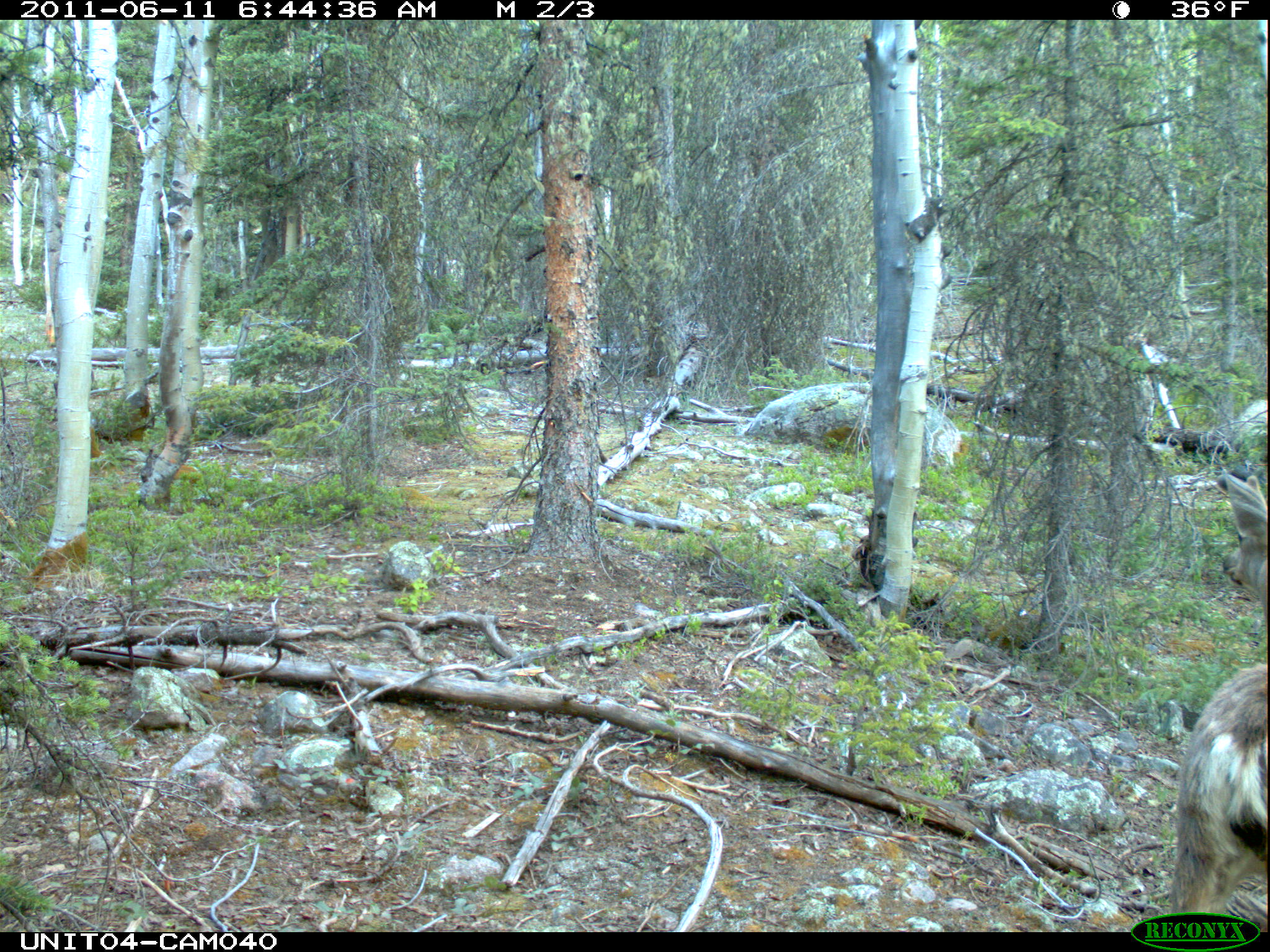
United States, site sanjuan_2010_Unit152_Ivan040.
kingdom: Animalia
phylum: Chordata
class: Mammalia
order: Artiodactyla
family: Cervidae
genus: Odocoileus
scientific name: Odocoileus hemionus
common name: mule deer